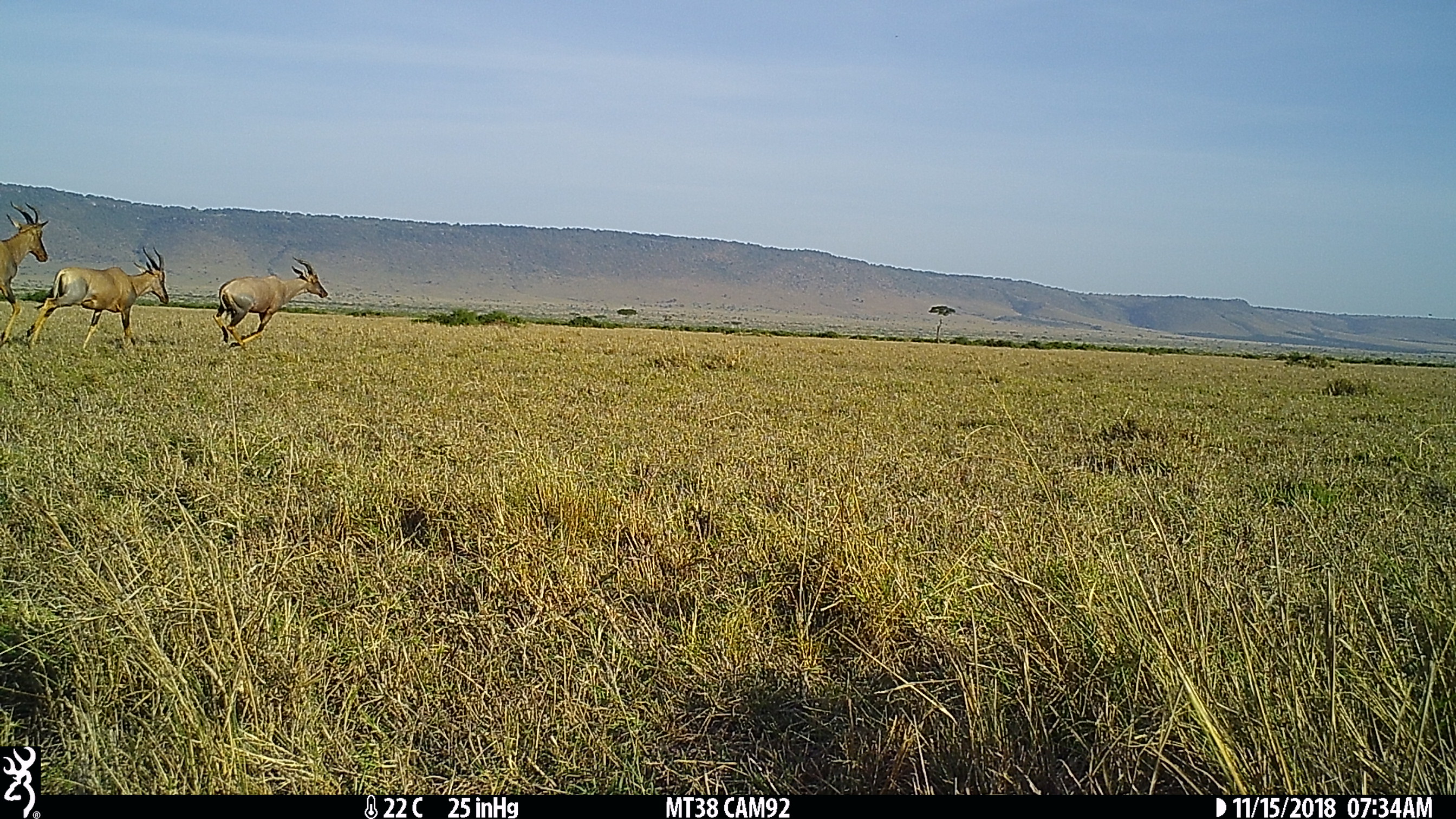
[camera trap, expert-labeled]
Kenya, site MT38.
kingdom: Animalia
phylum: Chordata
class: Mammalia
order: Artiodactyla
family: Bovidae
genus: Damaliscus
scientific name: Damaliscus lunatus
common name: topi